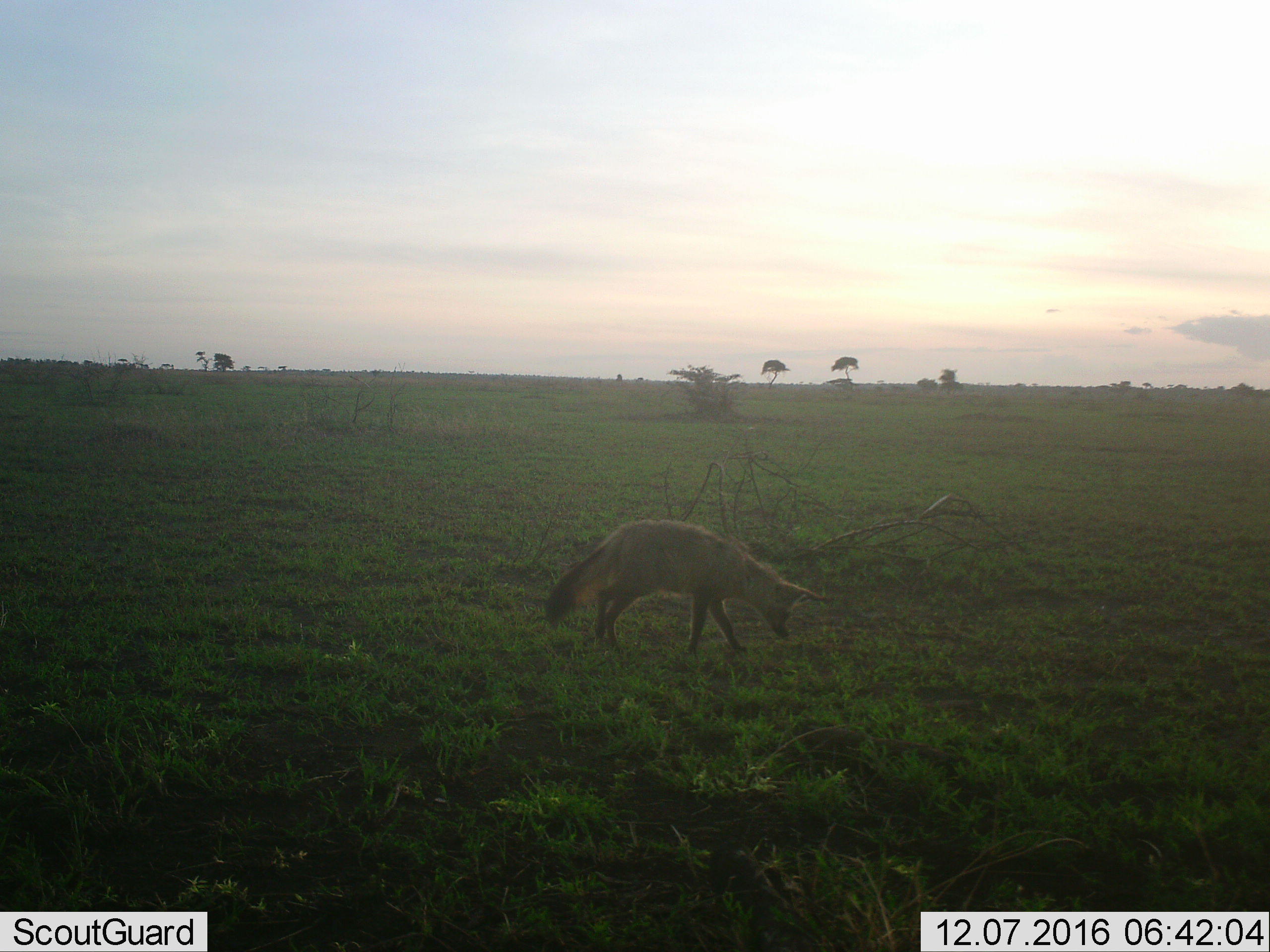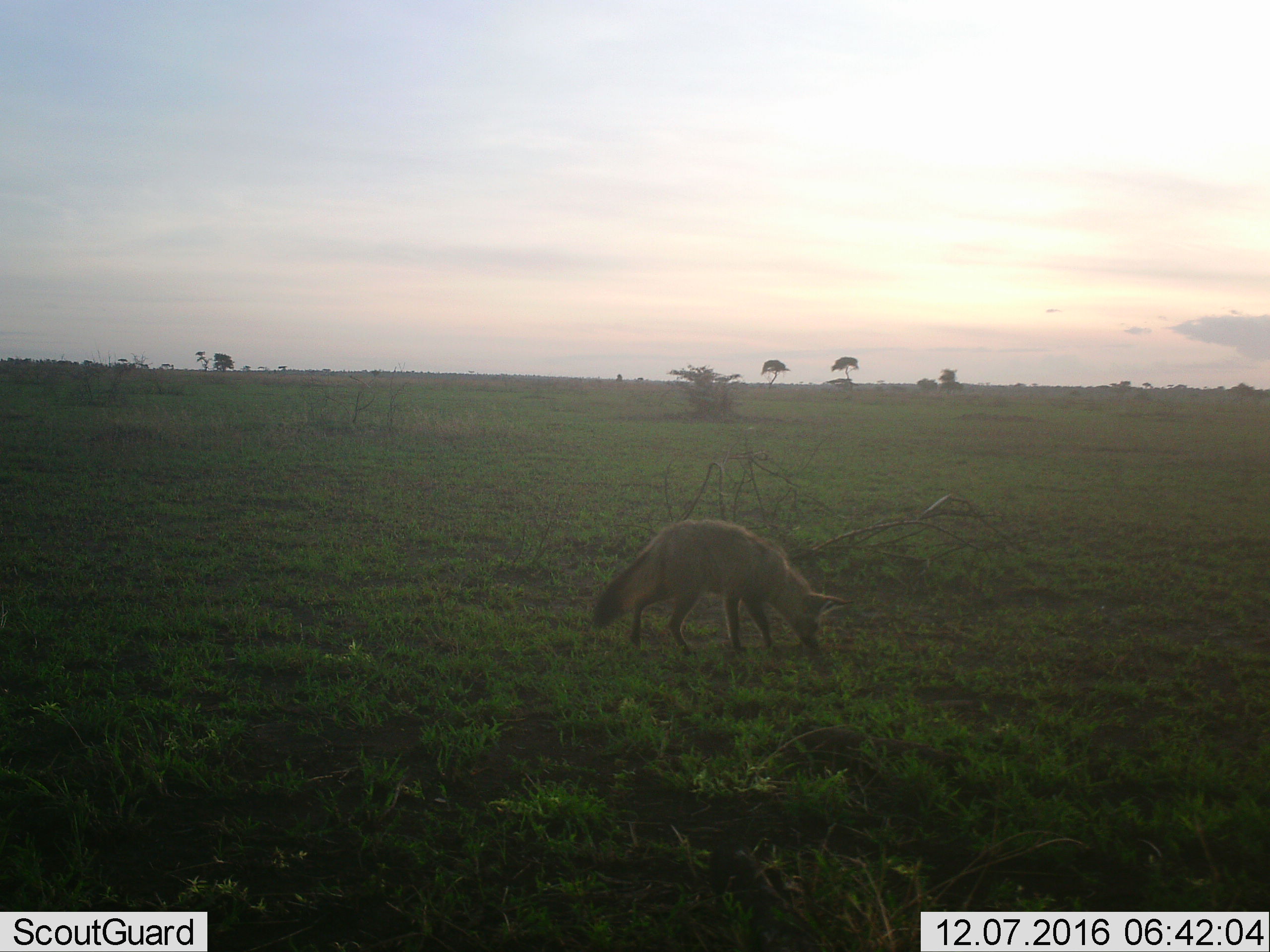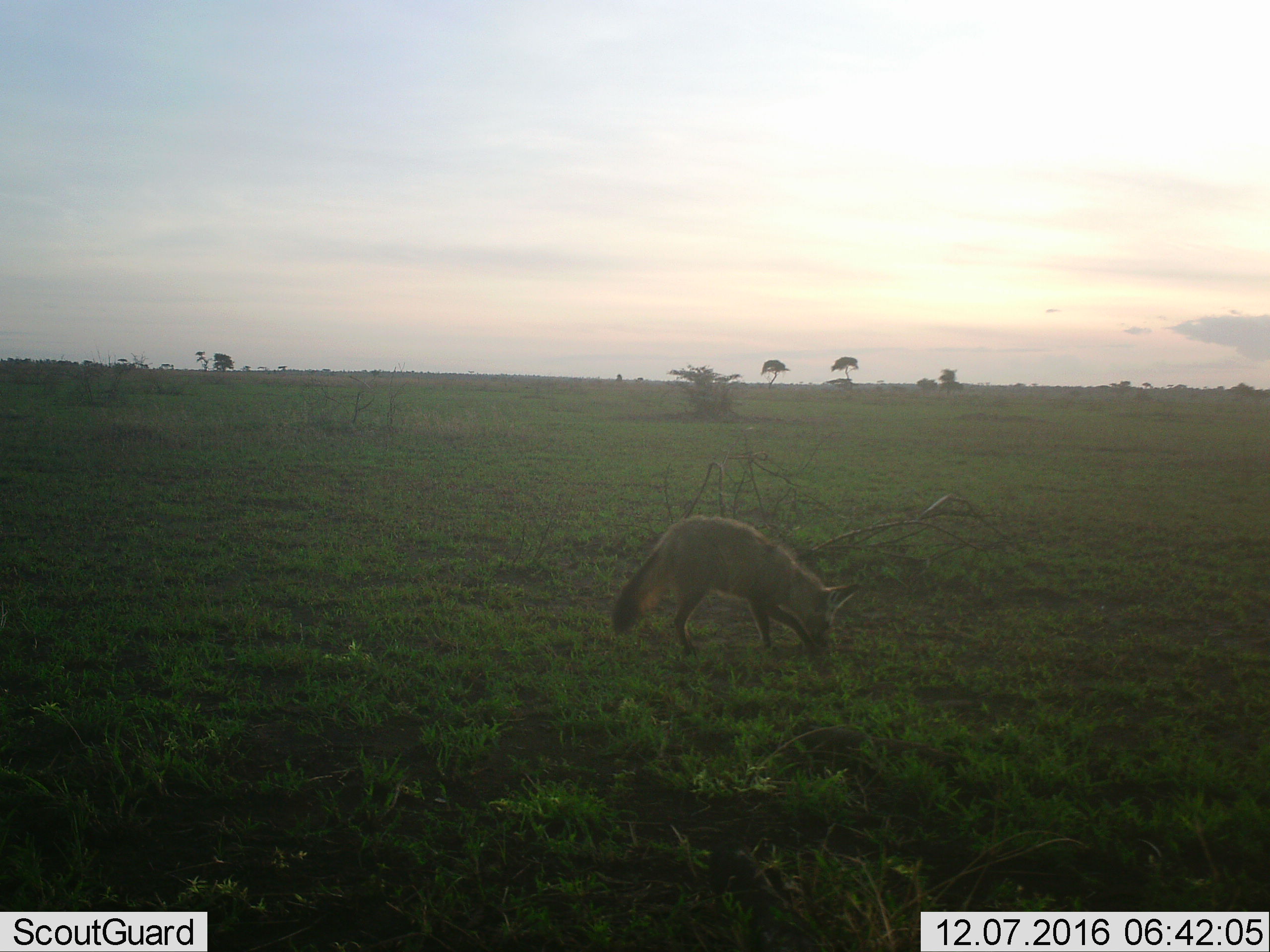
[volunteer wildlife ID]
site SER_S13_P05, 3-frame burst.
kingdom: Animalia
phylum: Chordata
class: Mammalia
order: Carnivora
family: Canidae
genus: Otocyon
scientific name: Otocyon megalotis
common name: bat-eared fox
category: foxbateared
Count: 1.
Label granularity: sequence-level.